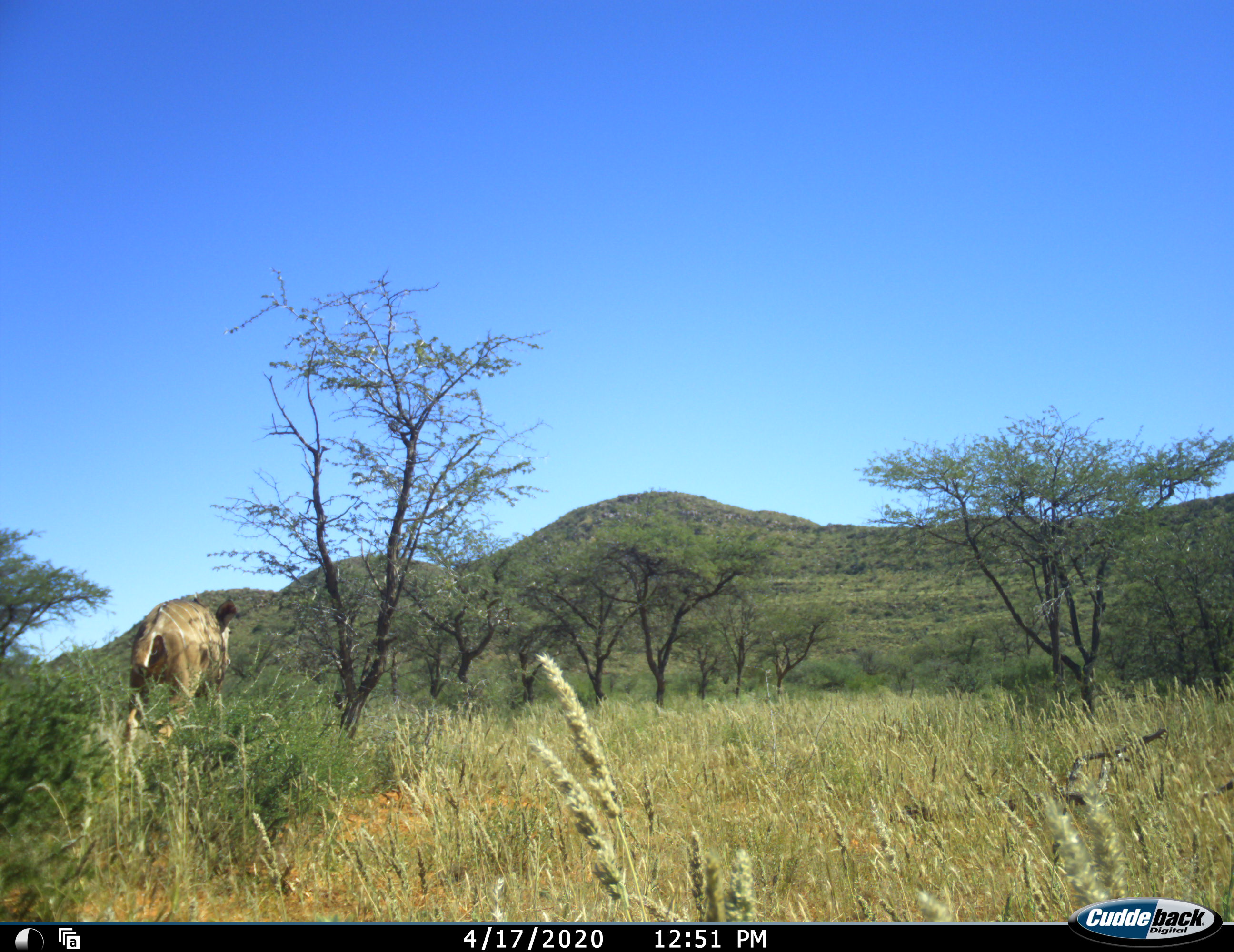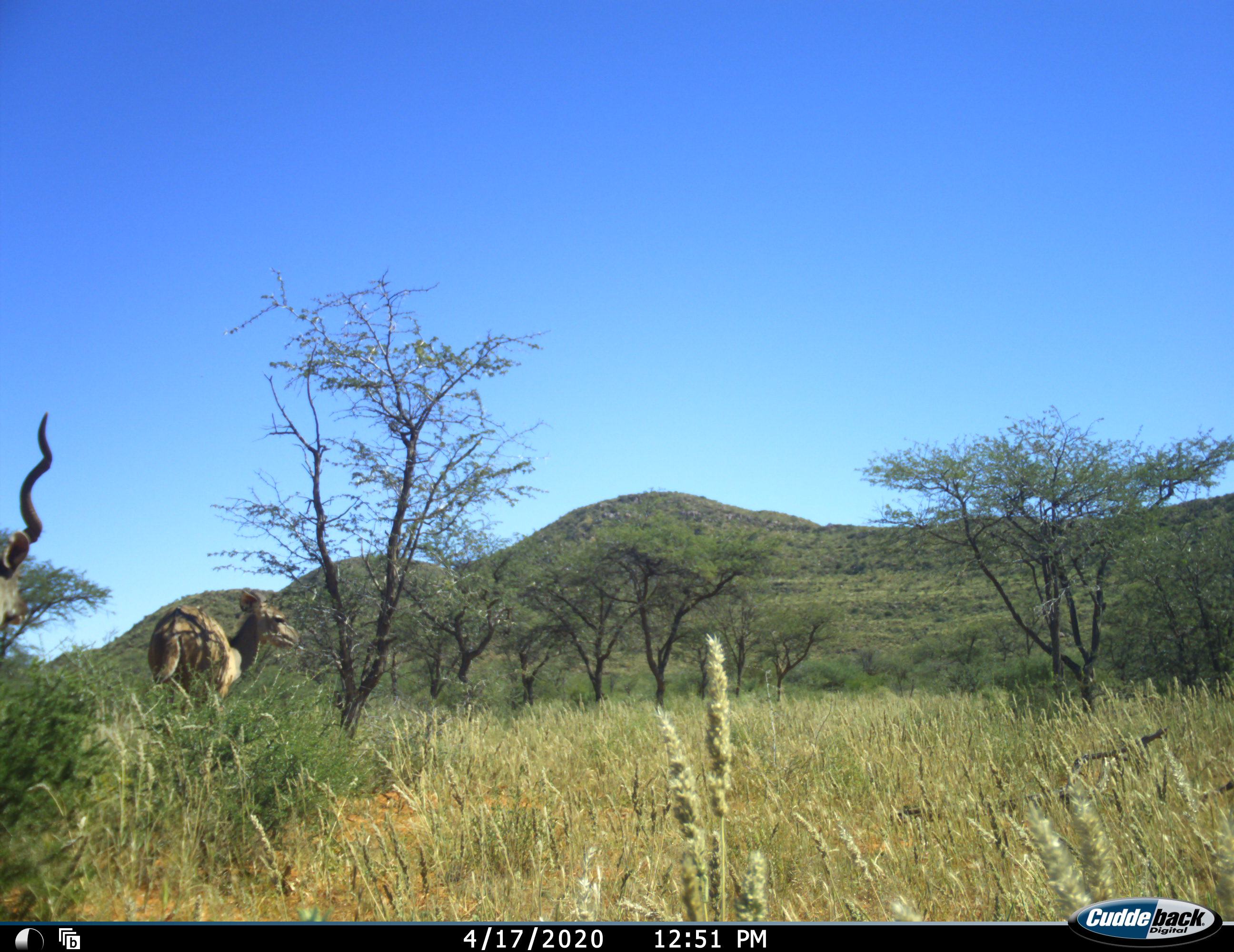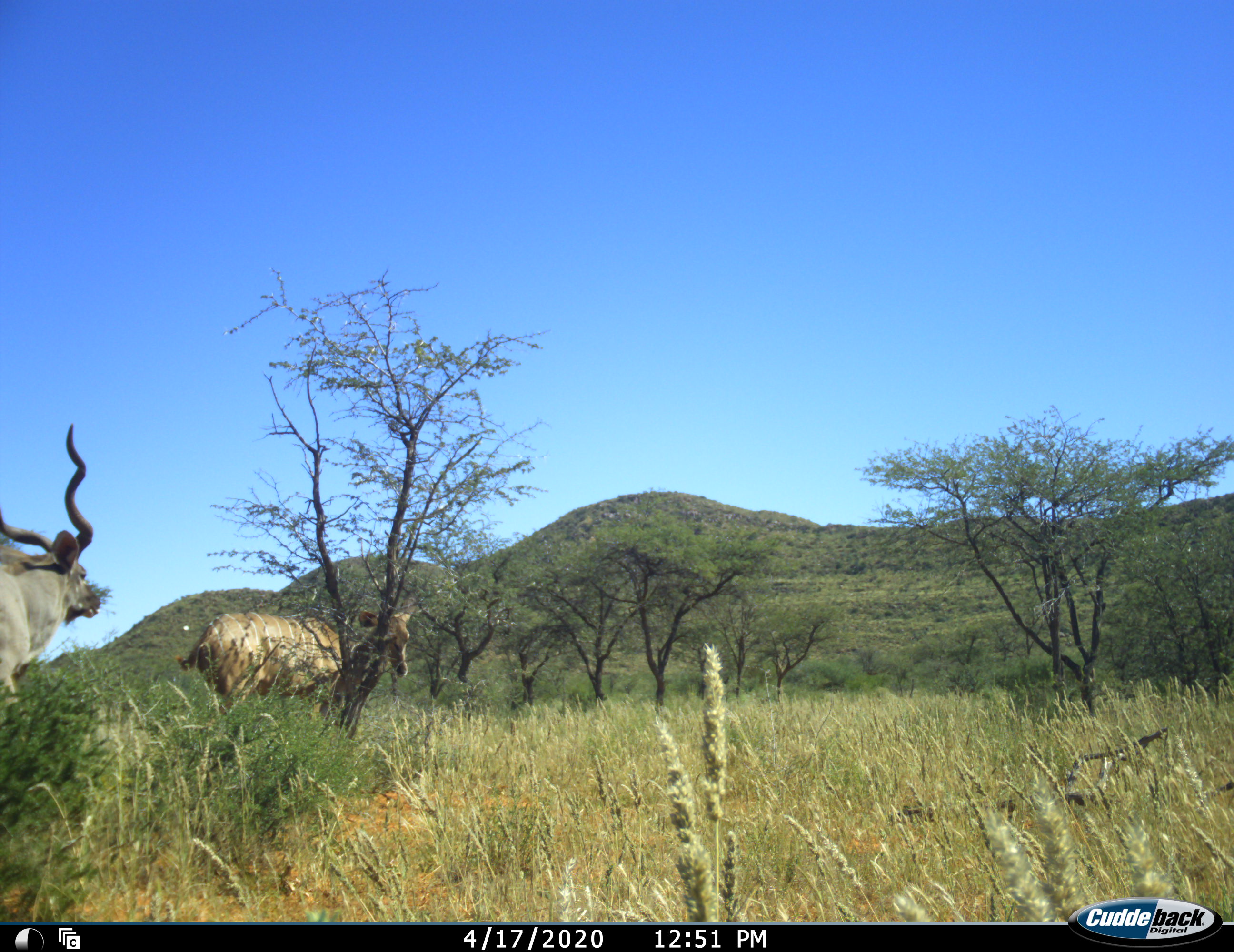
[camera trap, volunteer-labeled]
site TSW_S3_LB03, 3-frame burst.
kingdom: Animalia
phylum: Chordata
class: Mammalia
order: Artiodactyla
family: Bovidae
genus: Tragelaphus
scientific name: Tragelaphus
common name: kudu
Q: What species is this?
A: Kudu (Tragelaphus).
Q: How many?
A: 2.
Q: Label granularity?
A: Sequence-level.